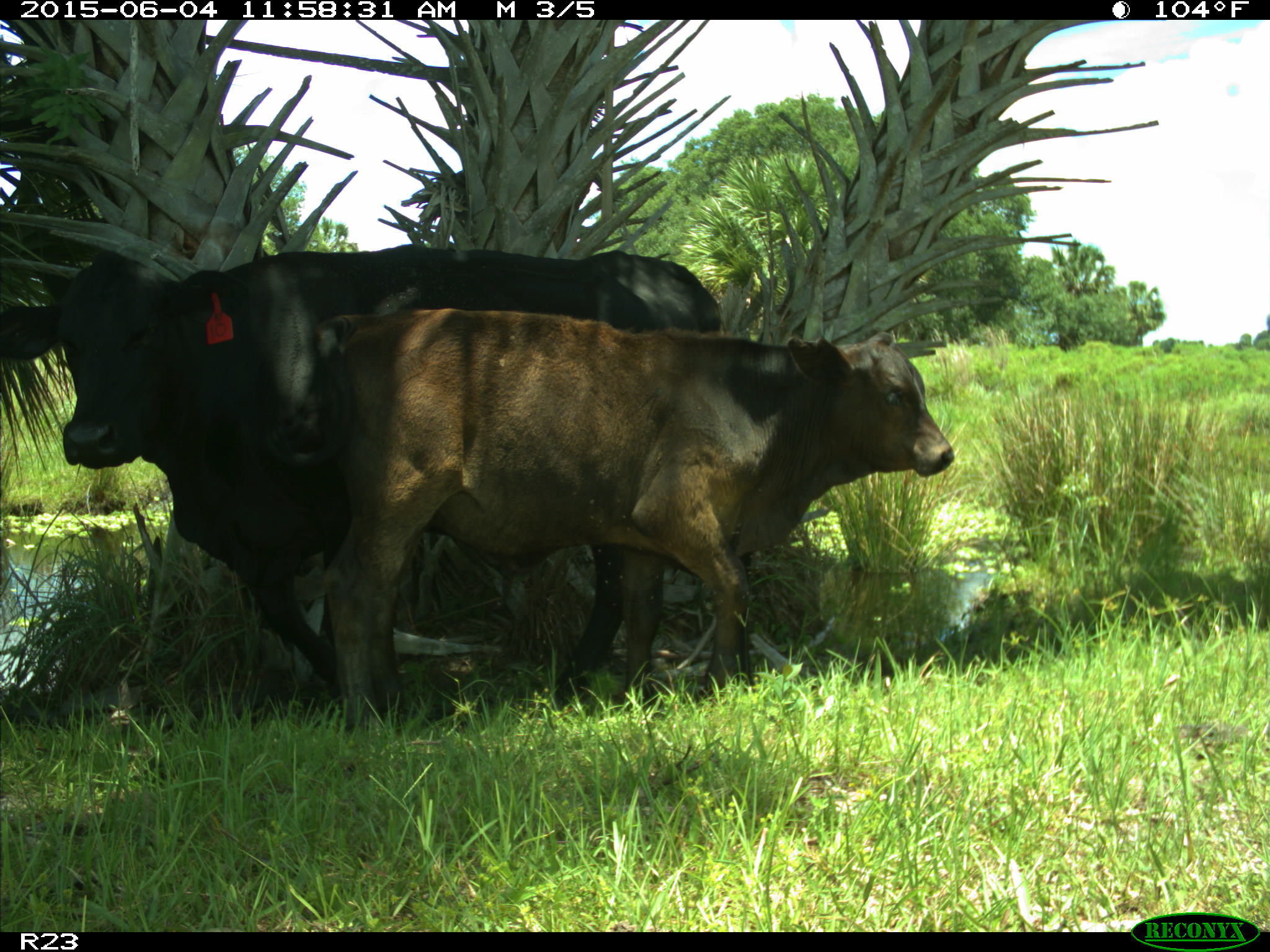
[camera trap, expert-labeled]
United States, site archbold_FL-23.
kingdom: Animalia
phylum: Chordata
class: Mammalia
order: Artiodactyla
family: Bovidae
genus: Bos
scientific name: Bos taurus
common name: domestic cow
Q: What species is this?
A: Bos taurus (domestic cow).